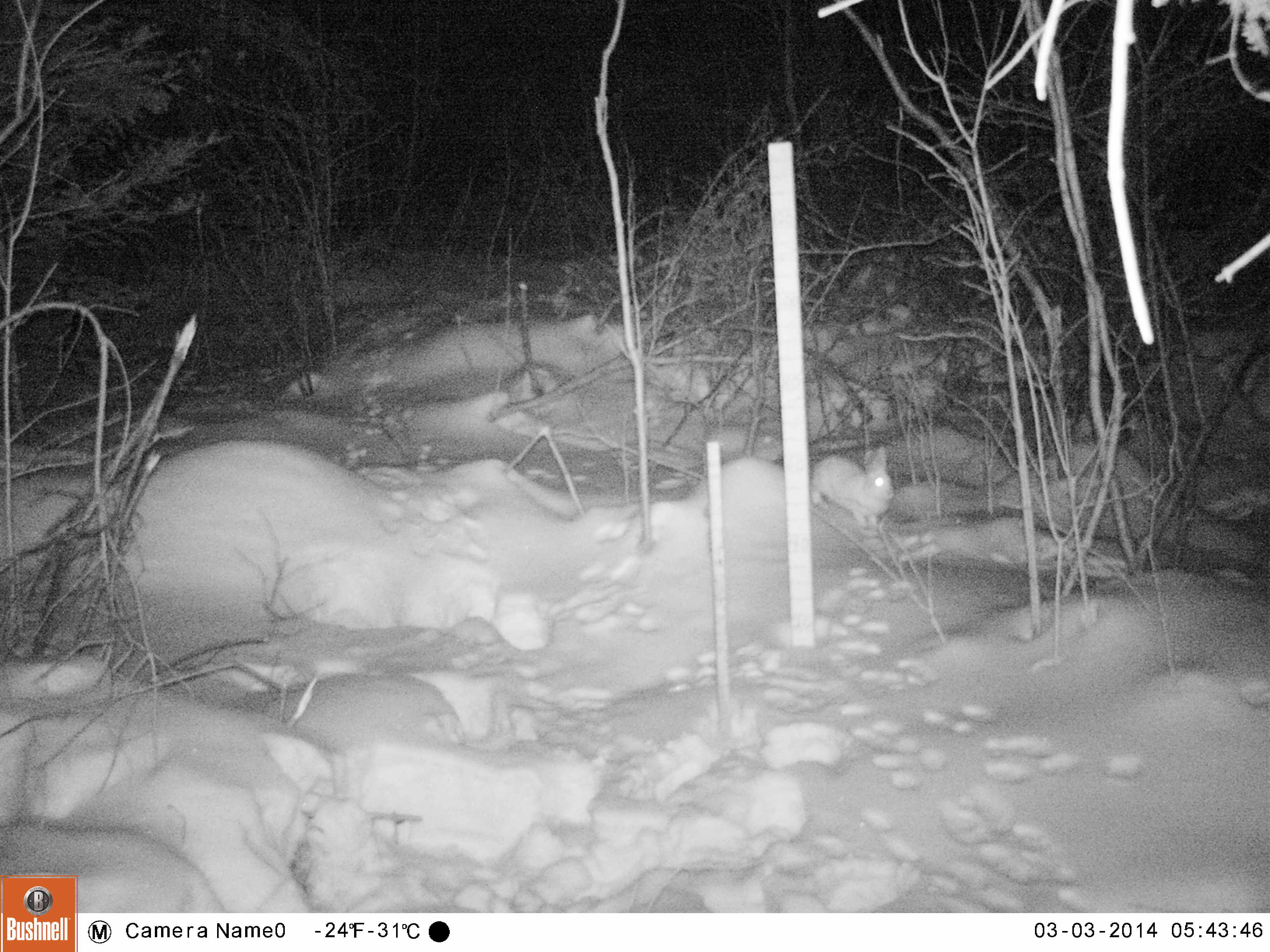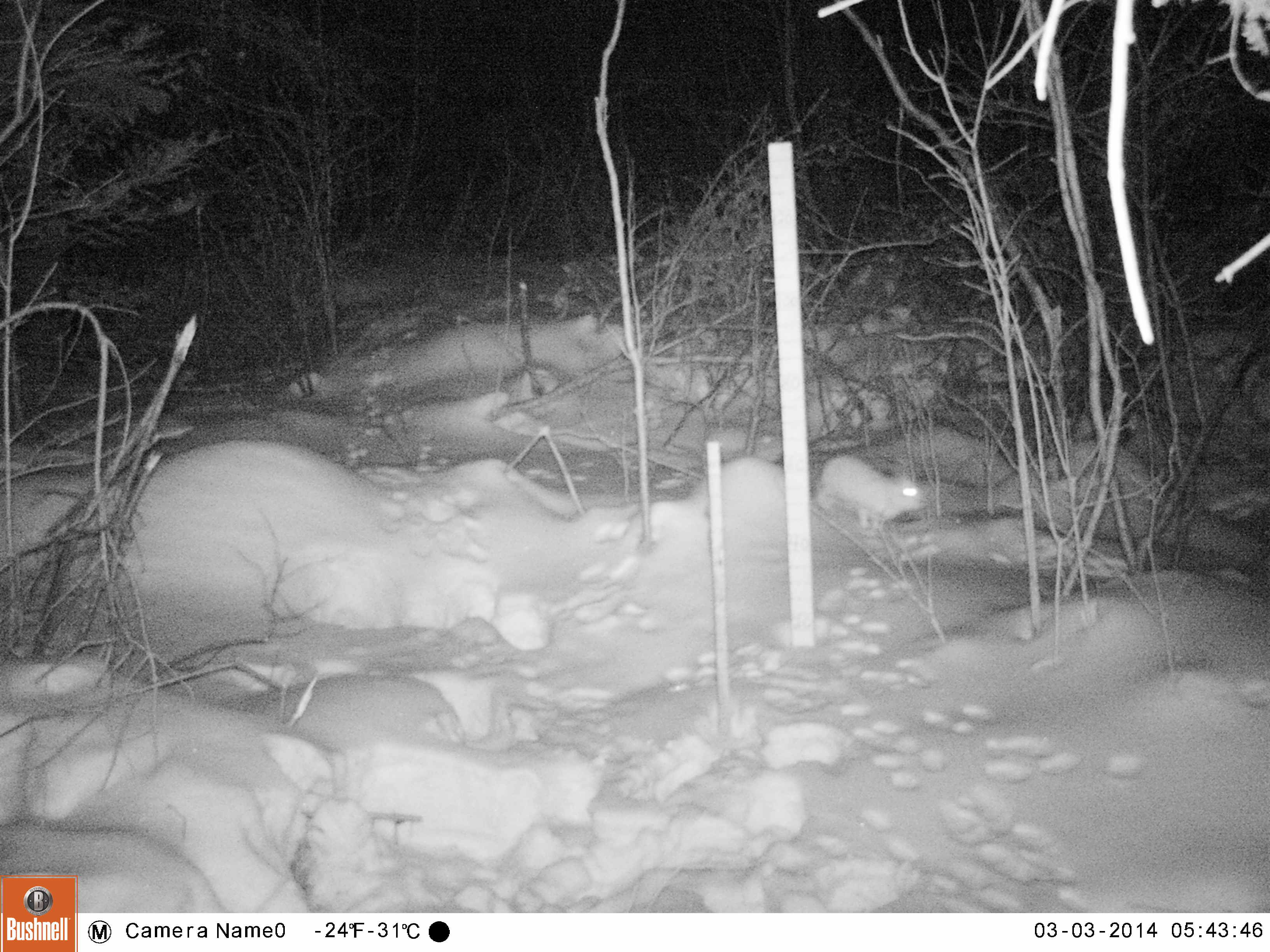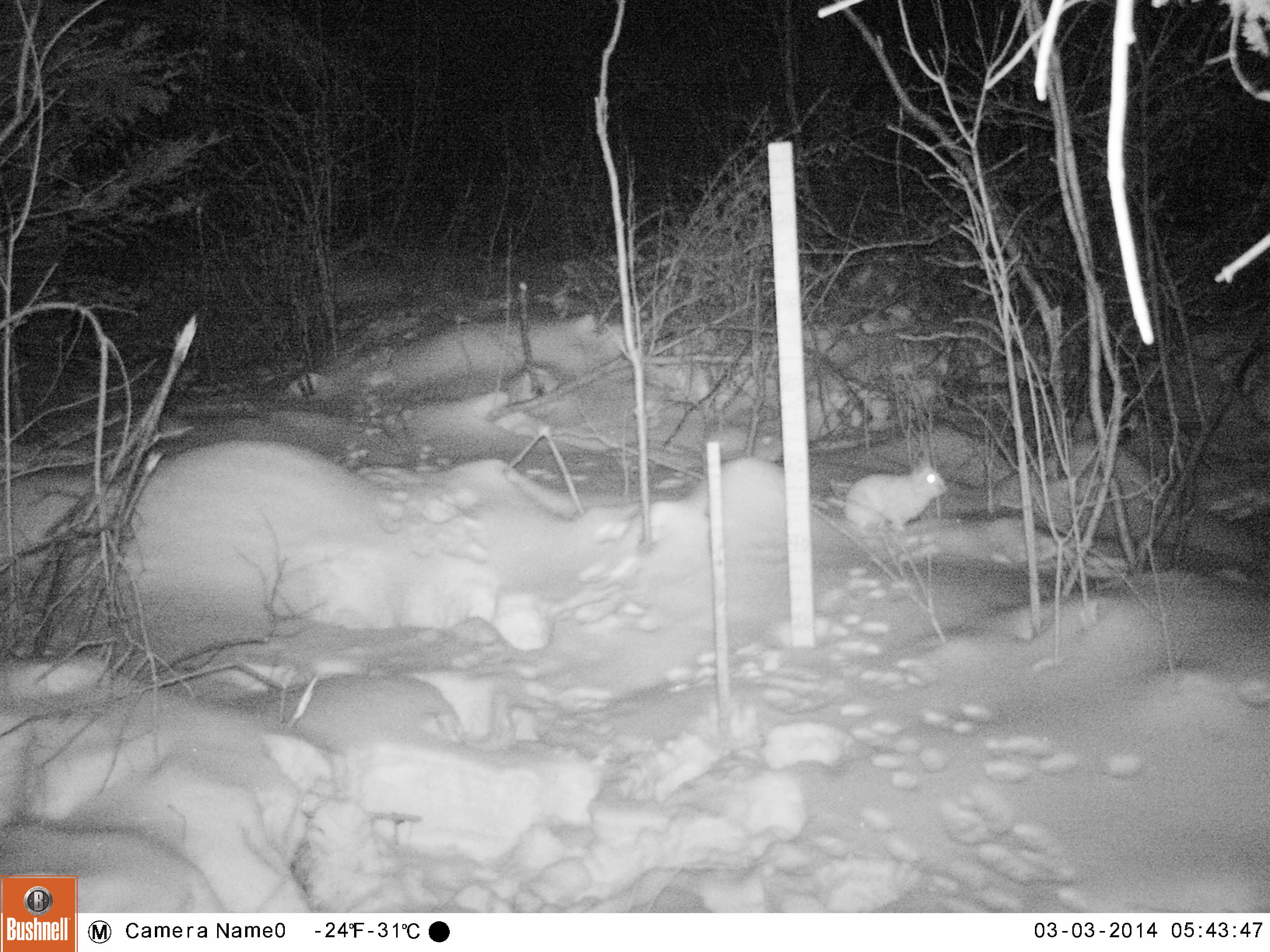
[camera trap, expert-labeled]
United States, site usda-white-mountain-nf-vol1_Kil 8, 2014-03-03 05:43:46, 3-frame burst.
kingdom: Animalia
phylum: Chordata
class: Mammalia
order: Lagomorpha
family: Leporidae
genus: Lepus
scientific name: Lepus americanus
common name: snowshoe hare